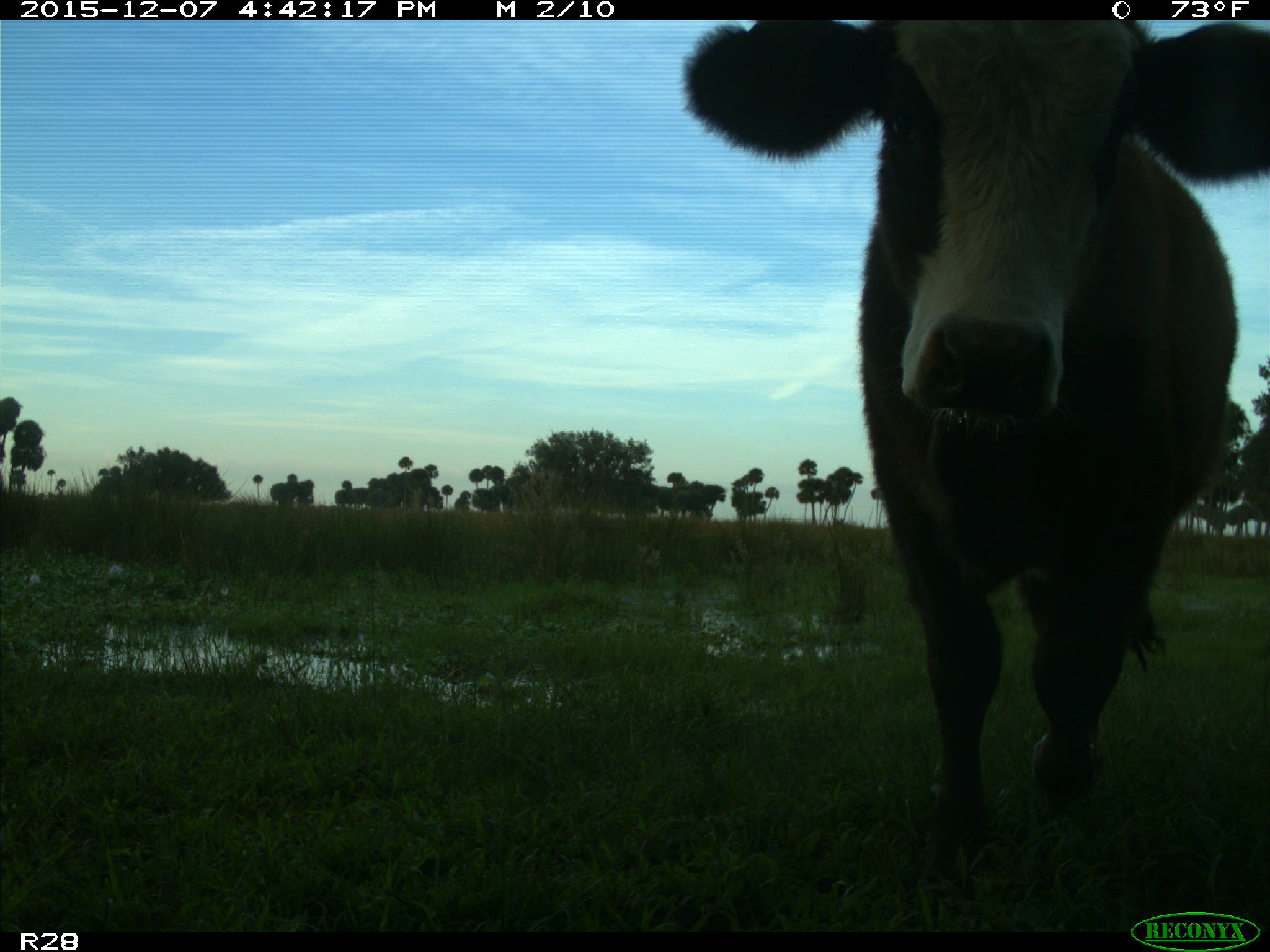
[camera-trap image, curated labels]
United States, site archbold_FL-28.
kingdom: Animalia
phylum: Chordata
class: Mammalia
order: Artiodactyla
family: Bovidae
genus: Bos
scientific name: Bos taurus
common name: domestic cow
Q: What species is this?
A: Bos taurus (domestic cow).